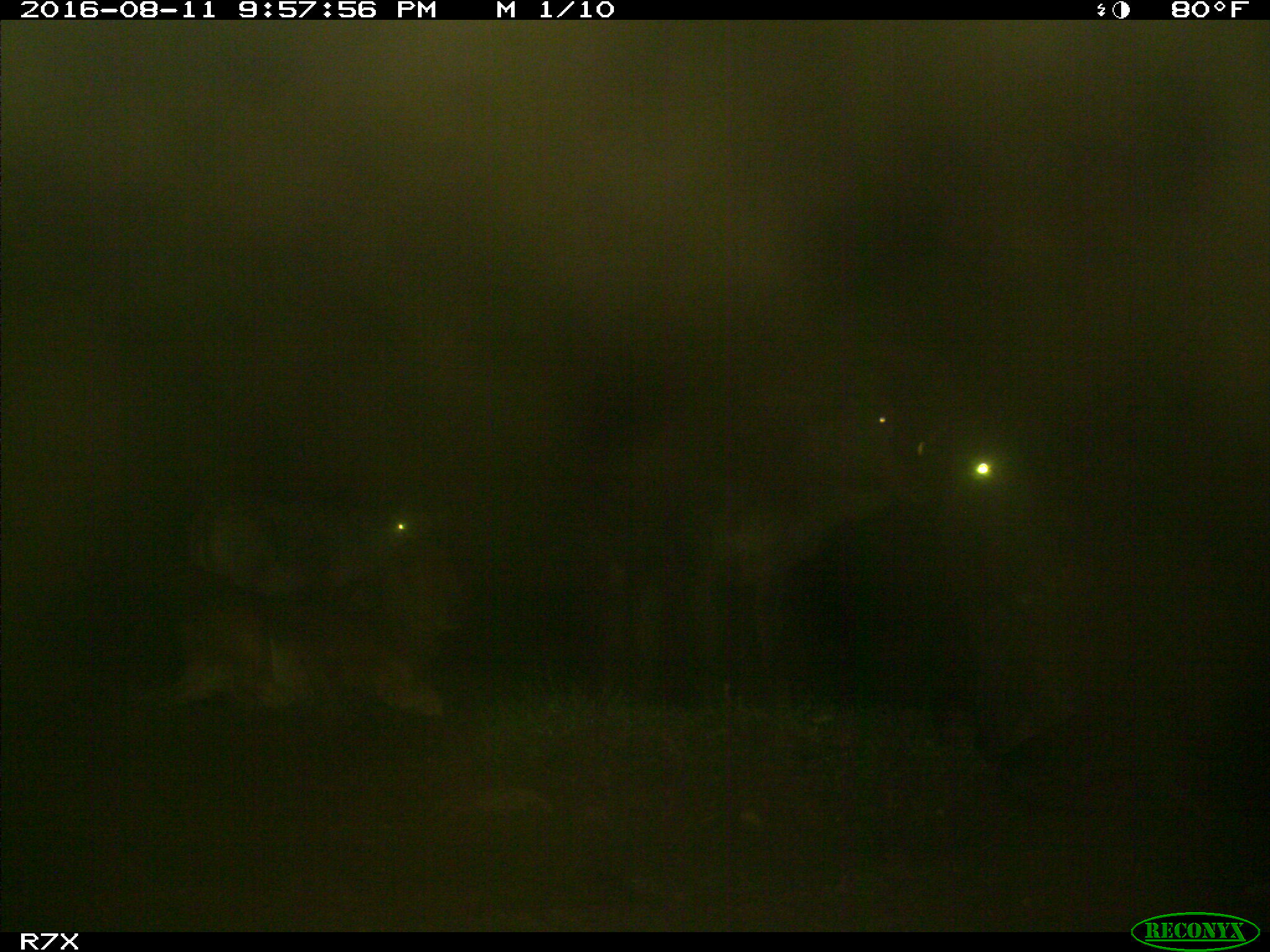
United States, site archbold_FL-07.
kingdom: Animalia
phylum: Chordata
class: Mammalia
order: Artiodactyla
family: Bovidae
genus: Bos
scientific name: Bos taurus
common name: domestic cow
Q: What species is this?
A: Bos taurus (domestic cow).